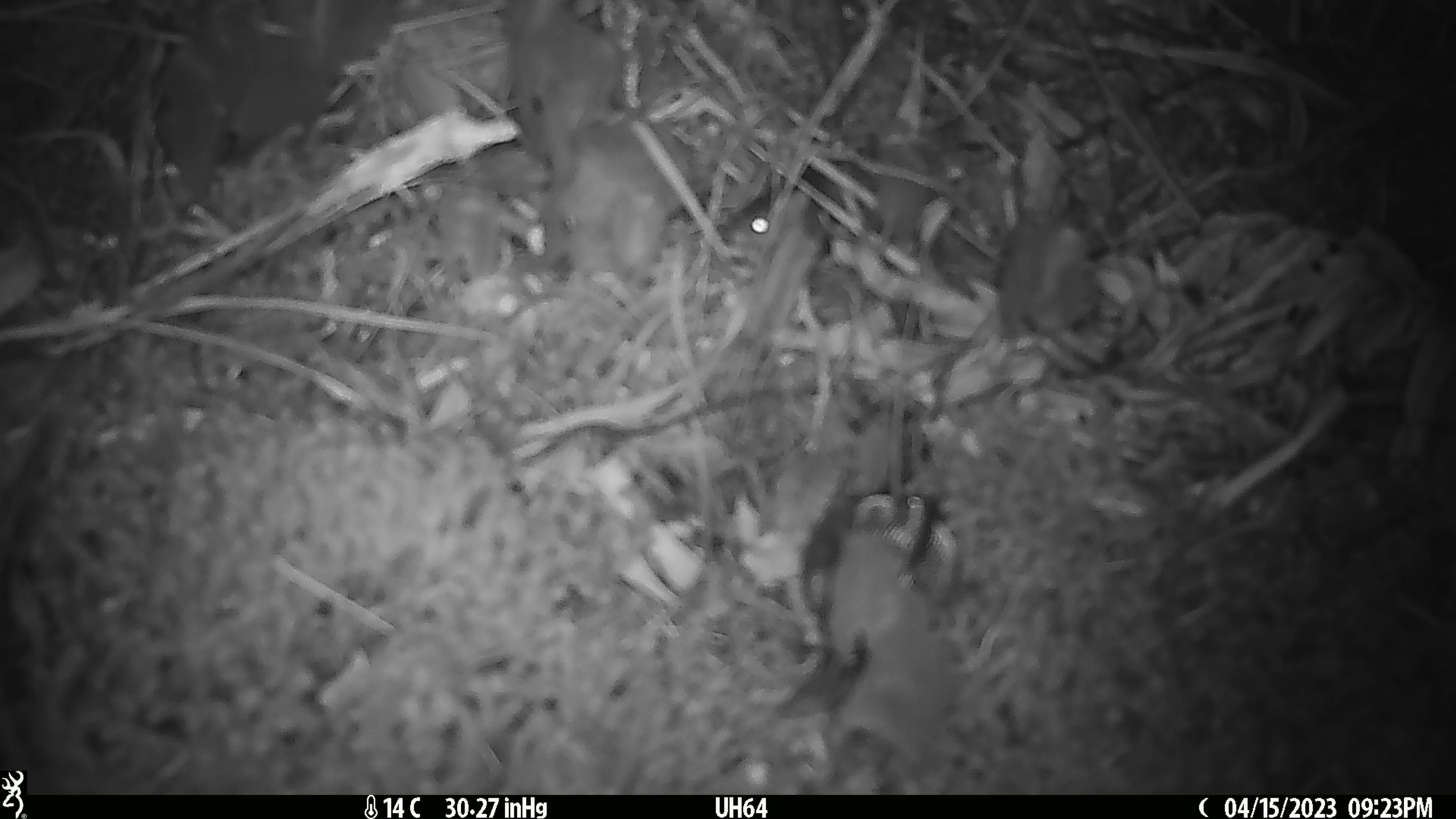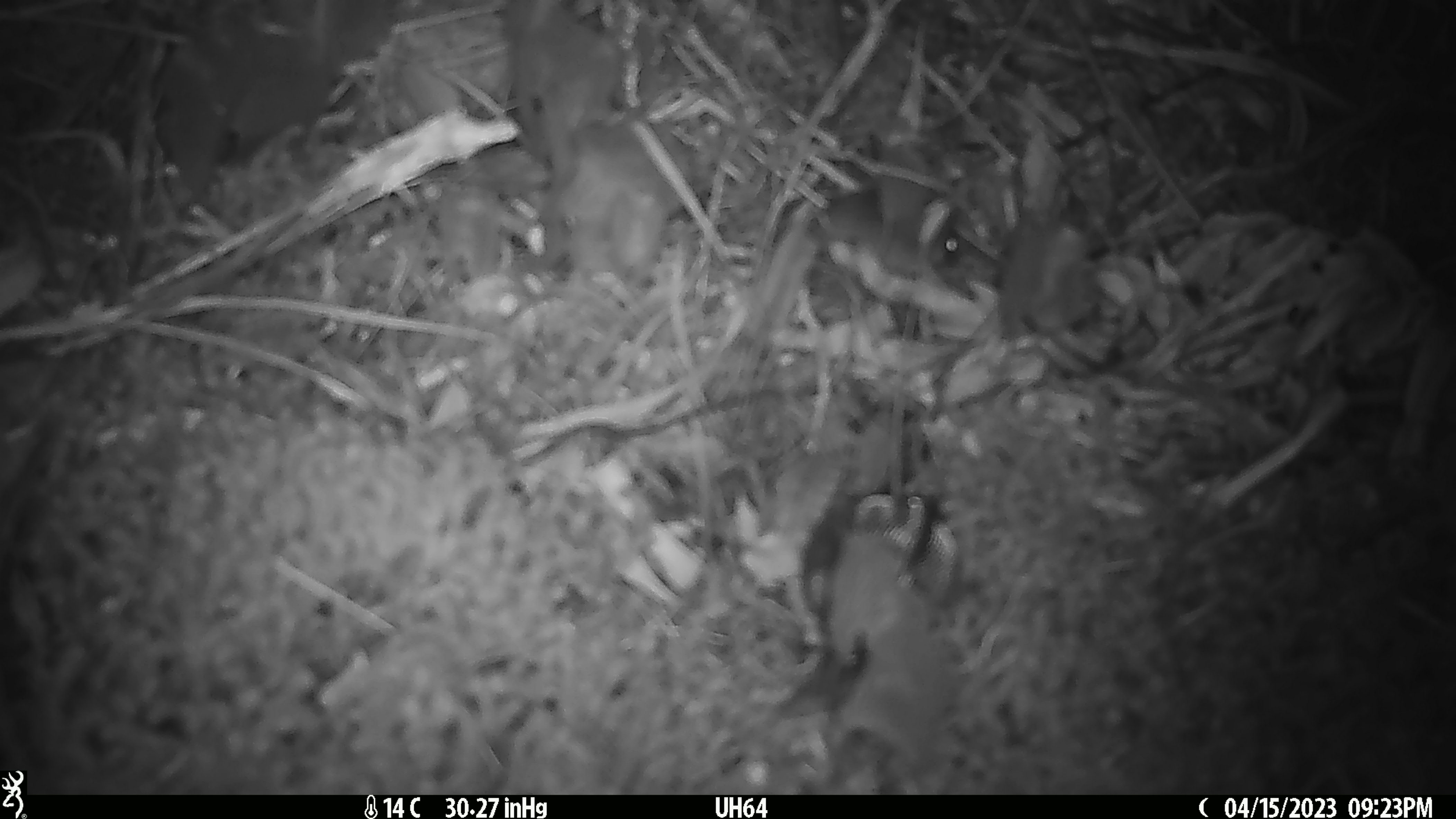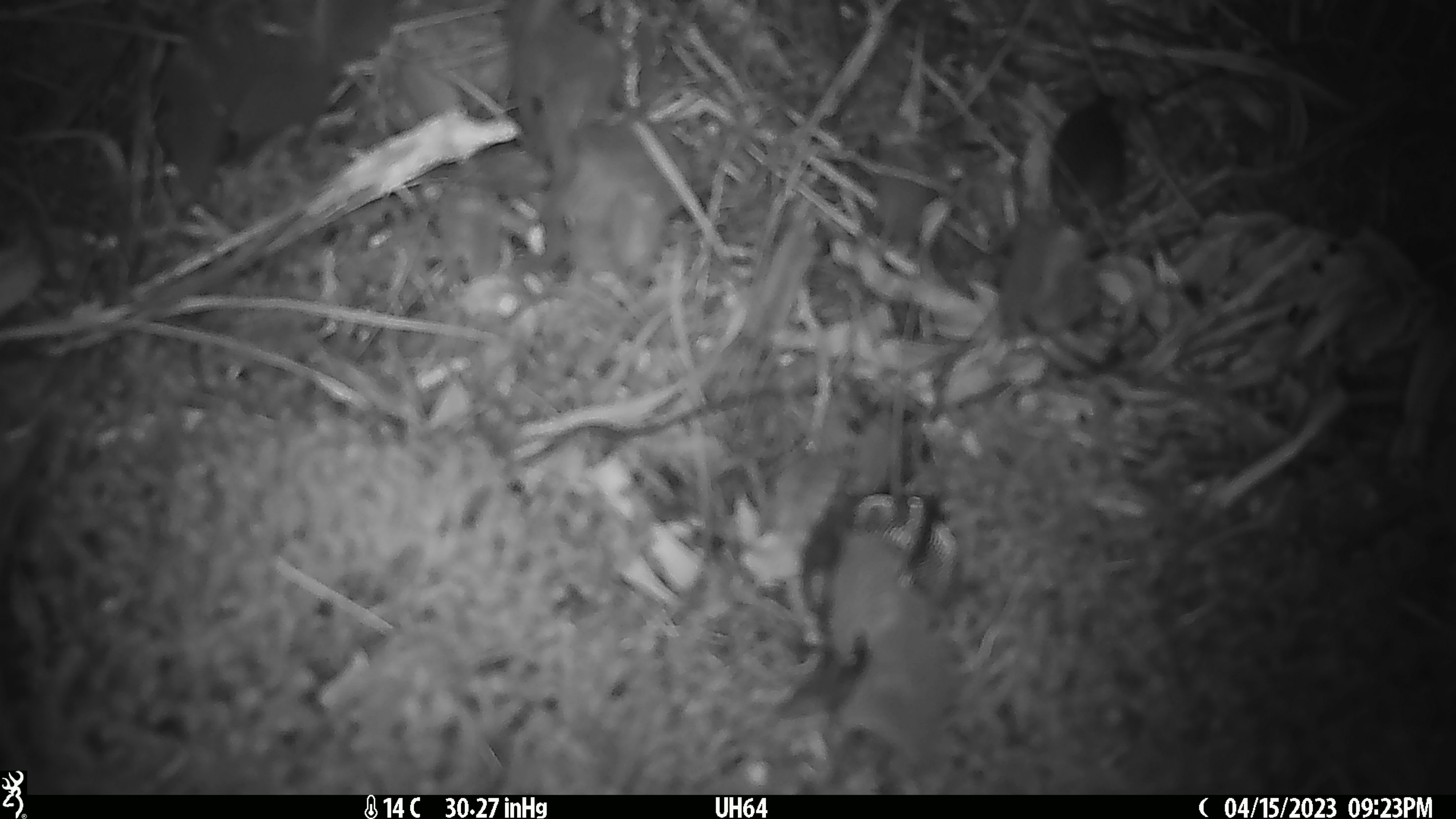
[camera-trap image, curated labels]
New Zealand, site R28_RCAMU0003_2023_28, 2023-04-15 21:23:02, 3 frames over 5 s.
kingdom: Animalia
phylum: Chordata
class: Mammalia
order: Rodentia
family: Muridae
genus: Mus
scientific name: Mus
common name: mouse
Mouse (Mus).